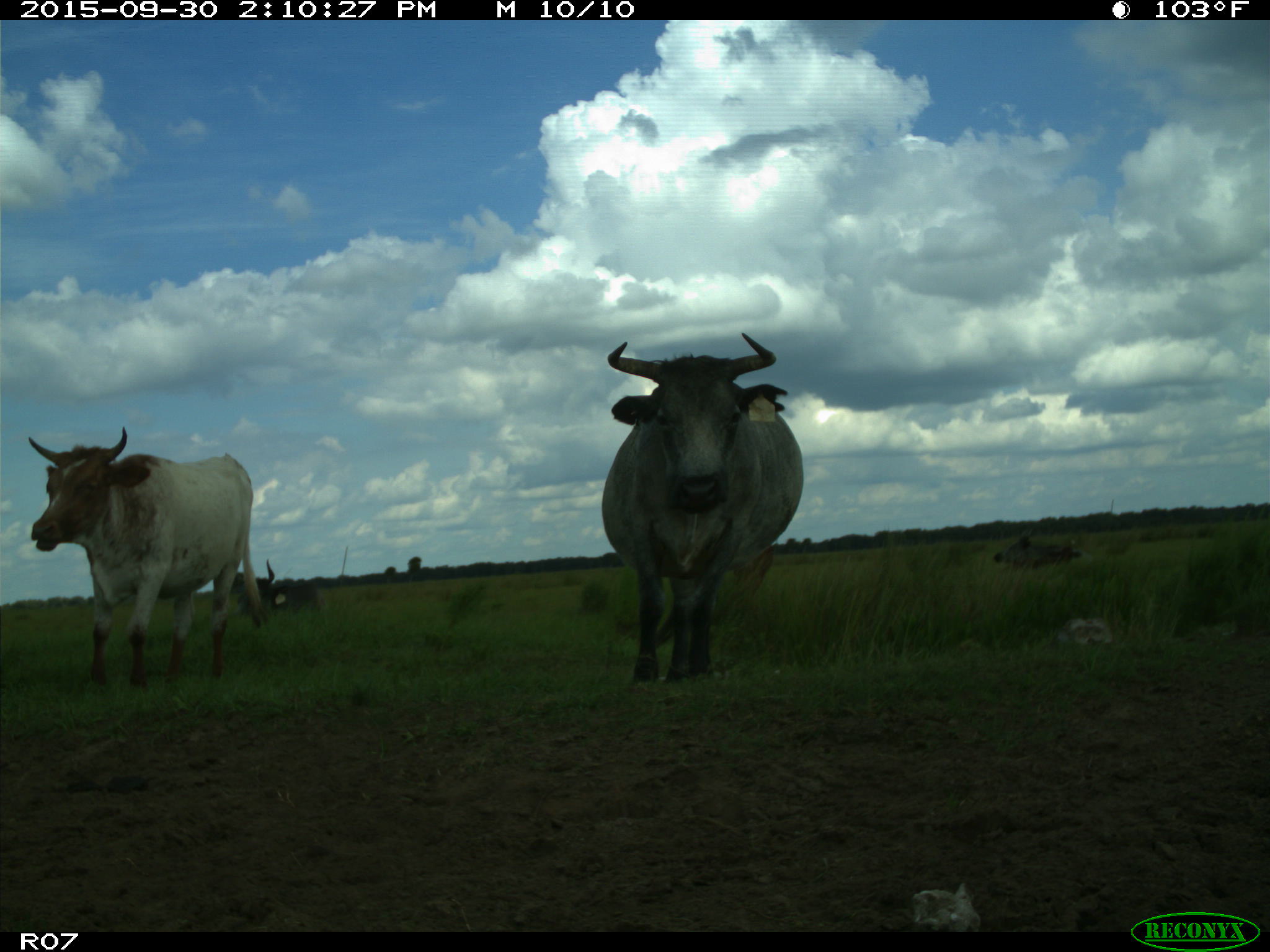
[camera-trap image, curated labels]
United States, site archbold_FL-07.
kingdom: Animalia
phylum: Chordata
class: Mammalia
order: Artiodactyla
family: Bovidae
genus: Bos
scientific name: Bos taurus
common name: domestic cow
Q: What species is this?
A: Bos taurus (domestic cow).